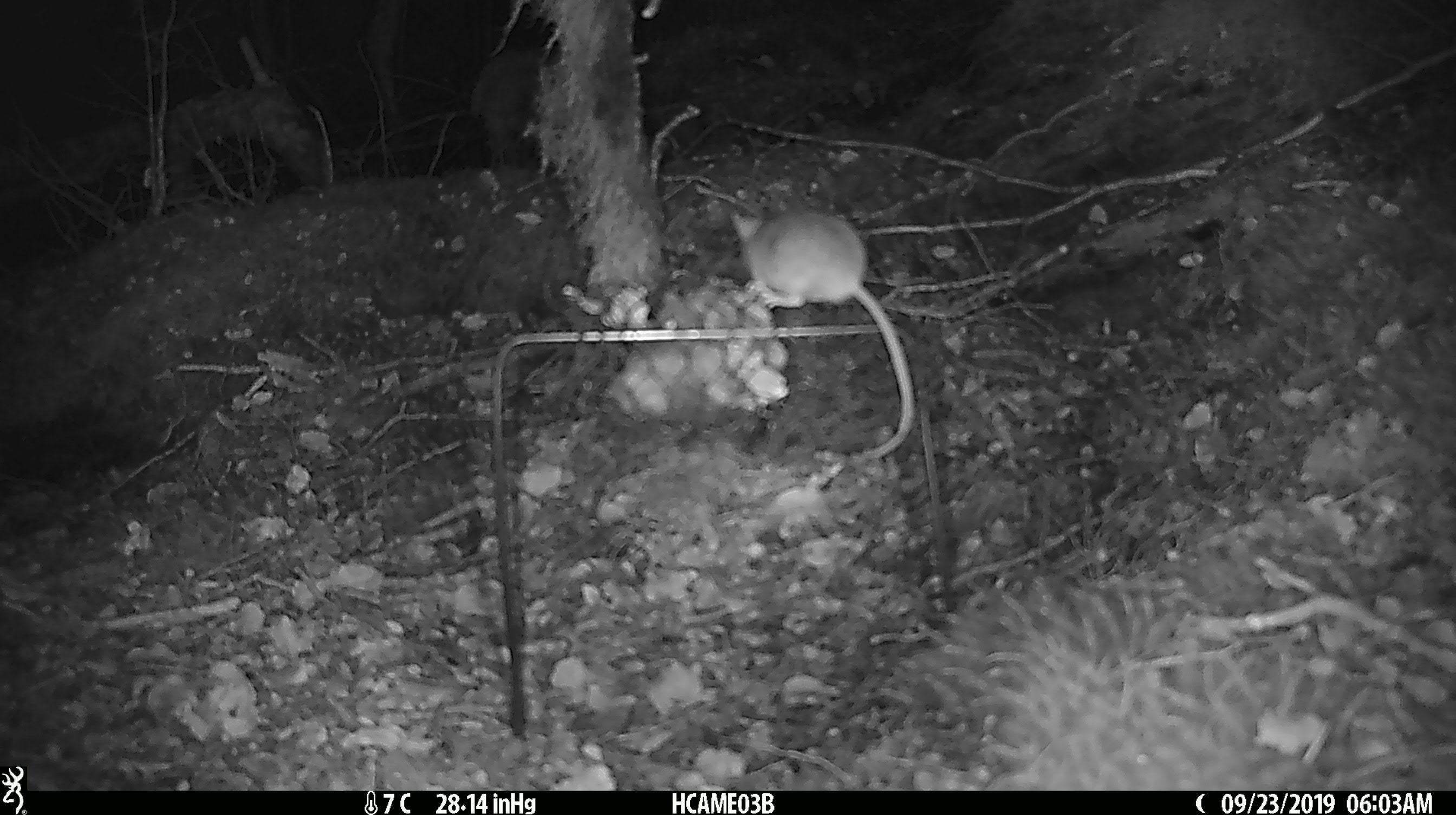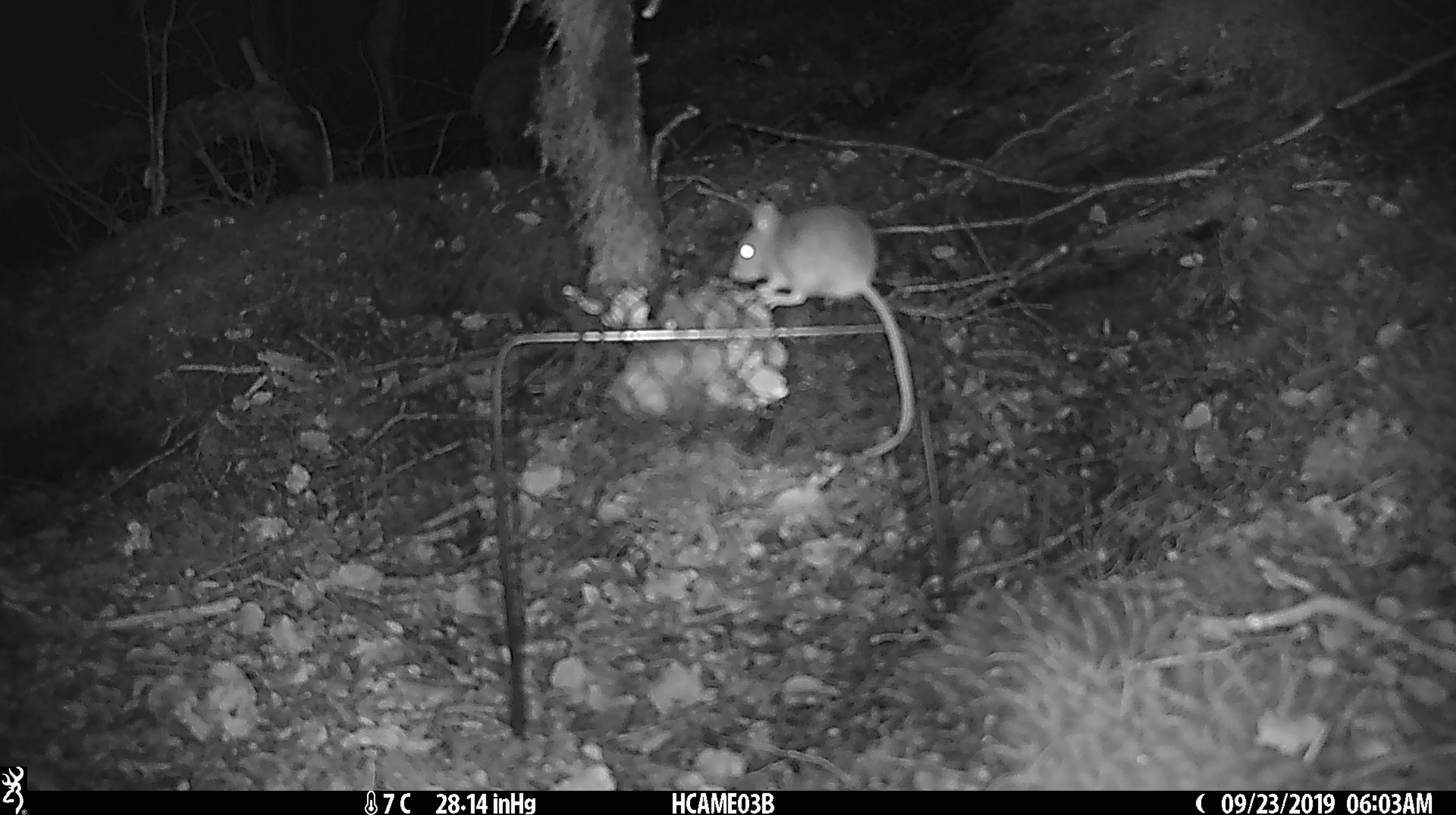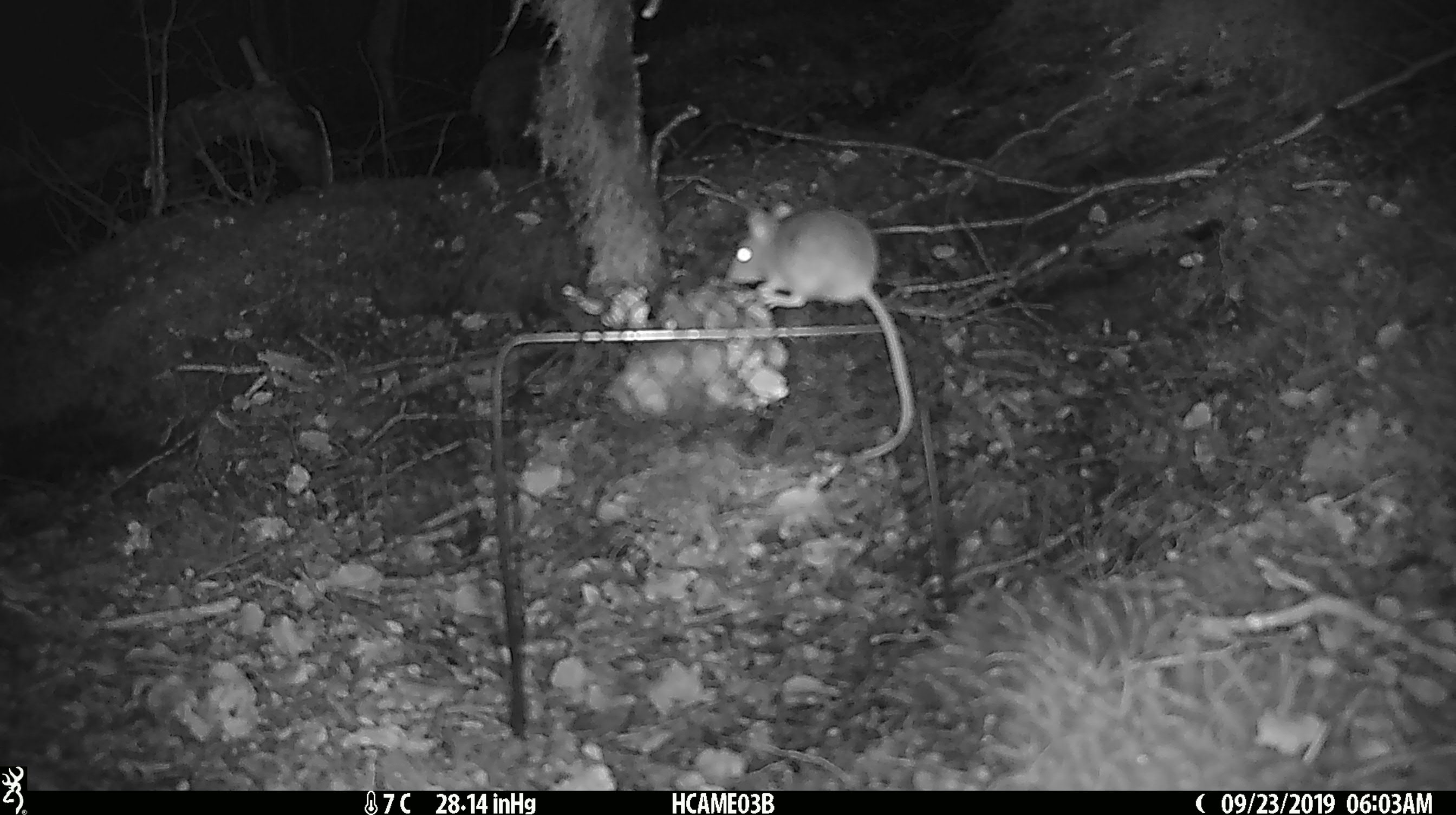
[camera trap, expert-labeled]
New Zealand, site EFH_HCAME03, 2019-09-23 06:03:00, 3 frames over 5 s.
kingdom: Animalia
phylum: Chordata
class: Mammalia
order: Rodentia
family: Muridae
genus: Mus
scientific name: Mus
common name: mouse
Mouse (Mus).